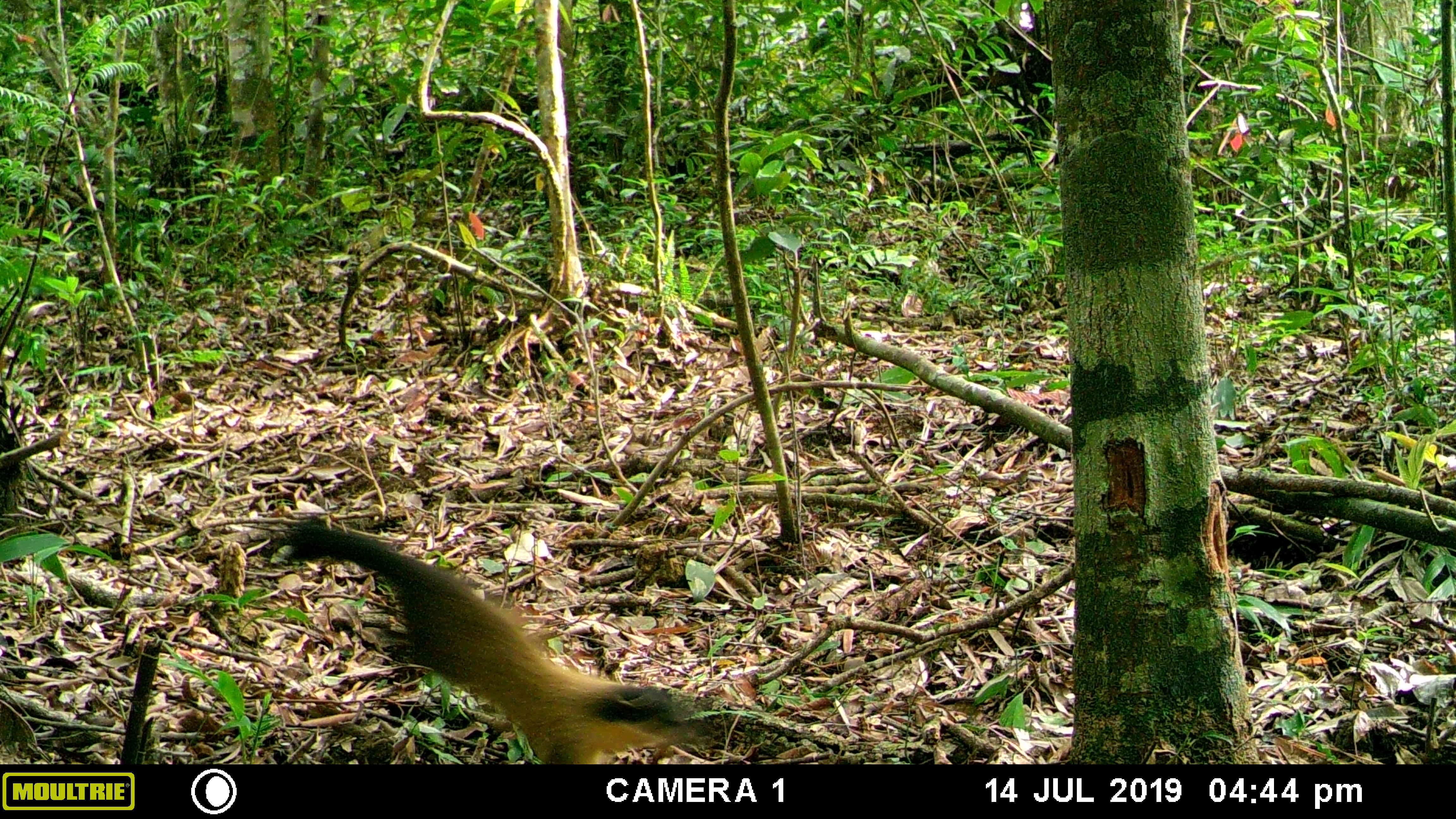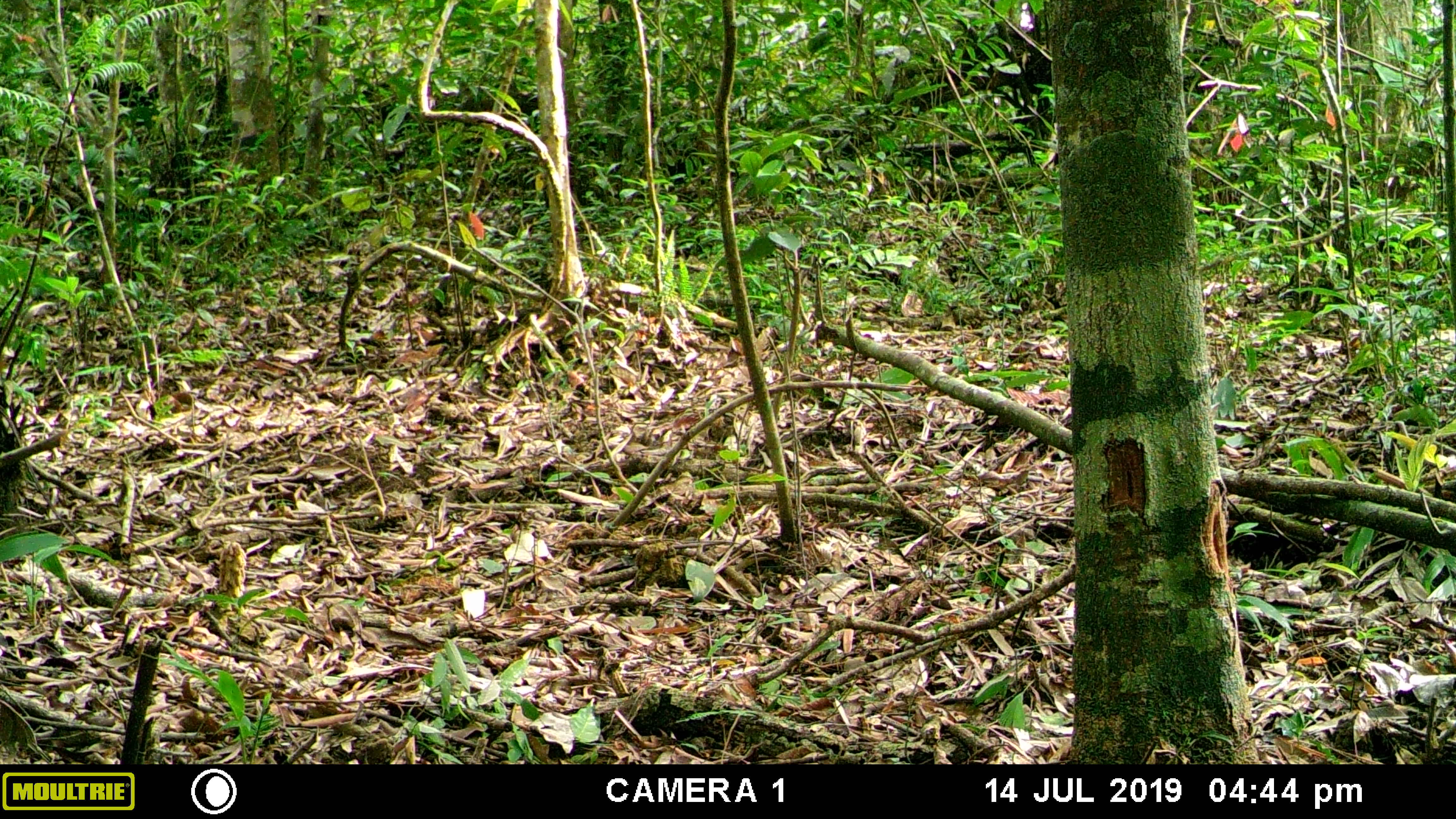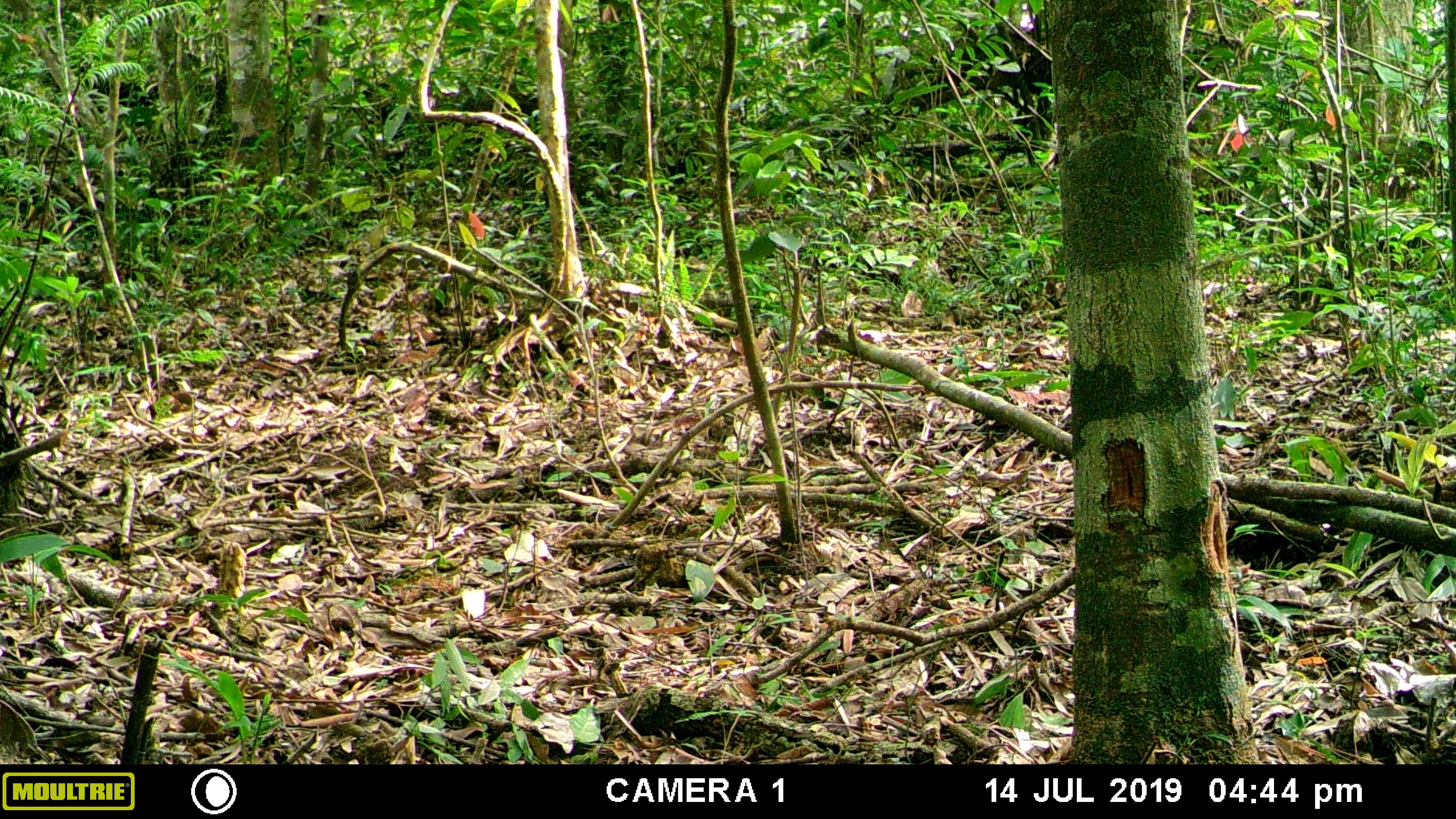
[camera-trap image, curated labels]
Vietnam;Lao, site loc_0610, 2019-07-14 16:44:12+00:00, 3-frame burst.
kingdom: Animalia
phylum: Chordata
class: Mammalia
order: Carnivora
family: Mustelidae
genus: Martes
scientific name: Martes flavigula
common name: yellow-throated marten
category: yellow throated marten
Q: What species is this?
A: Yellow throated marten (yellow-throated marten) (Martes flavigula).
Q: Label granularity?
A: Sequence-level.